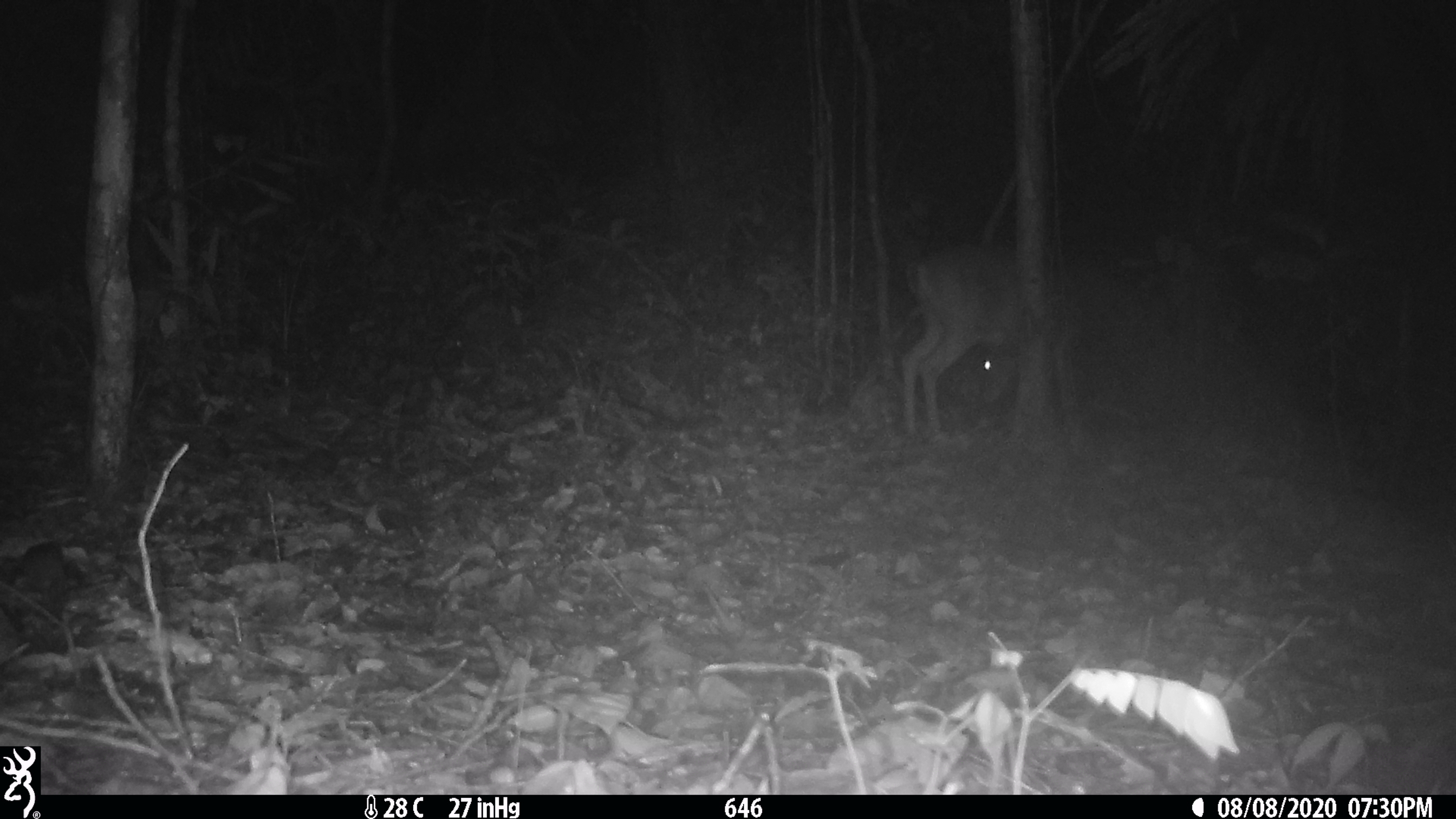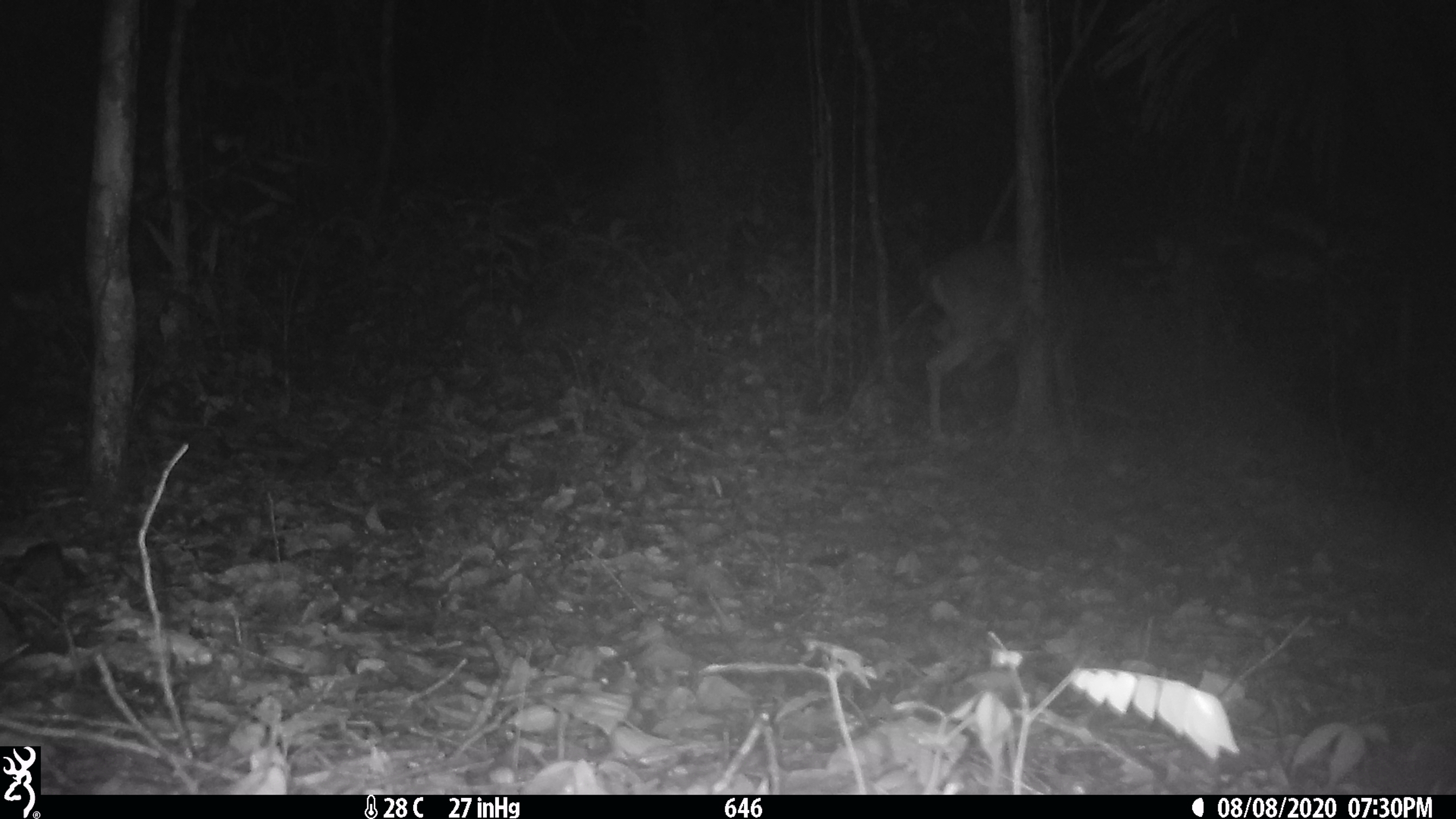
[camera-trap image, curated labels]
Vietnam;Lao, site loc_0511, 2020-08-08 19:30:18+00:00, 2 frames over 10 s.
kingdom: Animalia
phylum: Chordata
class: Mammalia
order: Artiodactyla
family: Cervidae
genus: Muntiacus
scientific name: Muntiacus vuquangensis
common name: large-antlered muntjac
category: large antlered muntjac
Large antlered muntjac (large-antlered muntjac) (Muntiacus vuquangensis). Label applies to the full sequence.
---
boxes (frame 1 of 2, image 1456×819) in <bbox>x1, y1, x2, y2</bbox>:
large antlered muntjac: <bbox>902, 241, 1073, 447</bbox>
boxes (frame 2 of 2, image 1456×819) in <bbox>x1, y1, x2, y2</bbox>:
large antlered muntjac: <bbox>916, 241, 1091, 433</bbox>